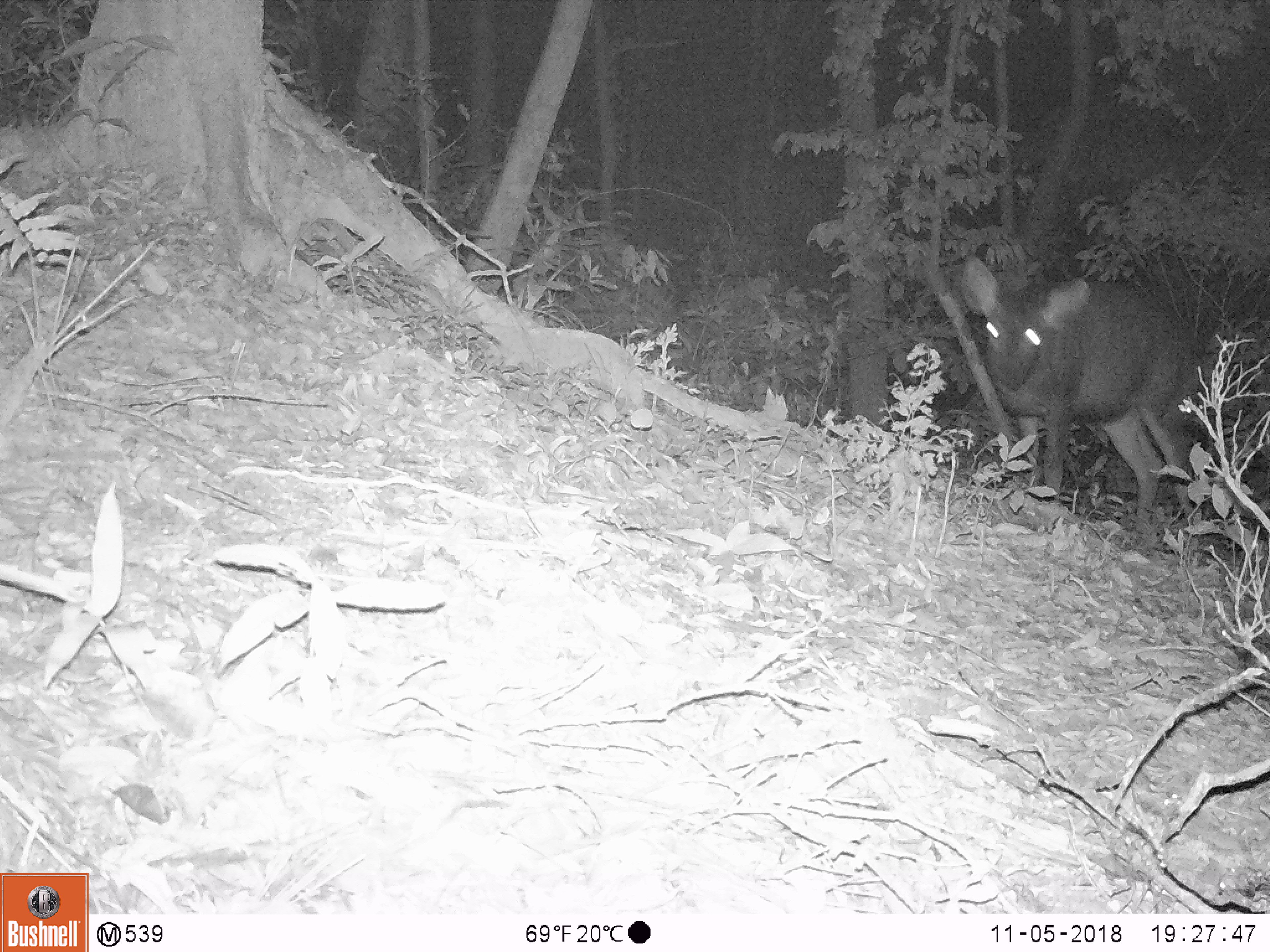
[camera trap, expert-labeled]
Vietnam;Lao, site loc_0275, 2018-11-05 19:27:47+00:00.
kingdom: Animalia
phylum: Chordata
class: Mammalia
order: Artiodactyla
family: Cervidae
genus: Rusa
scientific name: Rusa unicolor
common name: sambar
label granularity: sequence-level